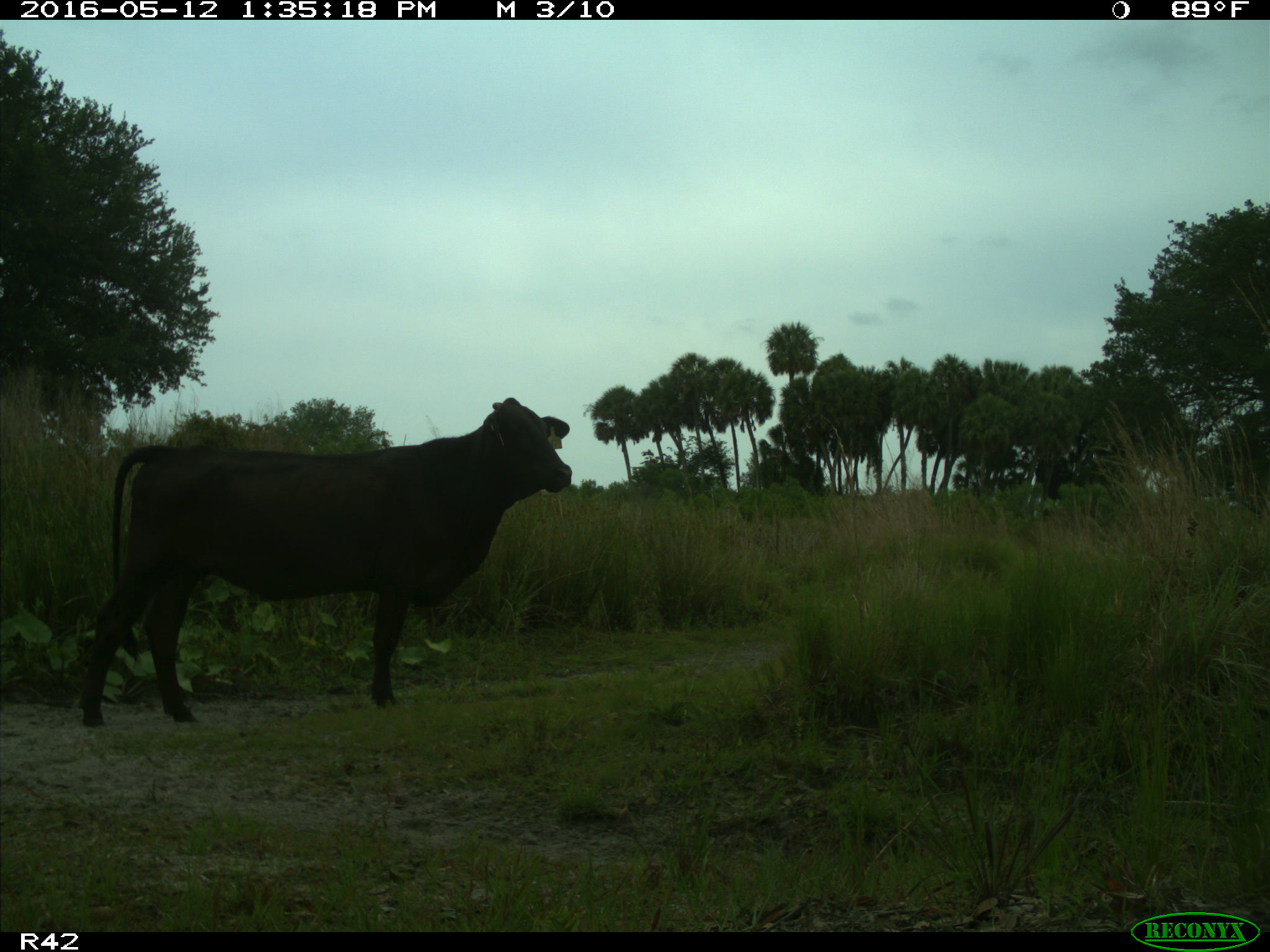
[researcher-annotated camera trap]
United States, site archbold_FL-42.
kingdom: Animalia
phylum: Chordata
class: Mammalia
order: Artiodactyla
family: Bovidae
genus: Bos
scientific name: Bos taurus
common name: domestic cow